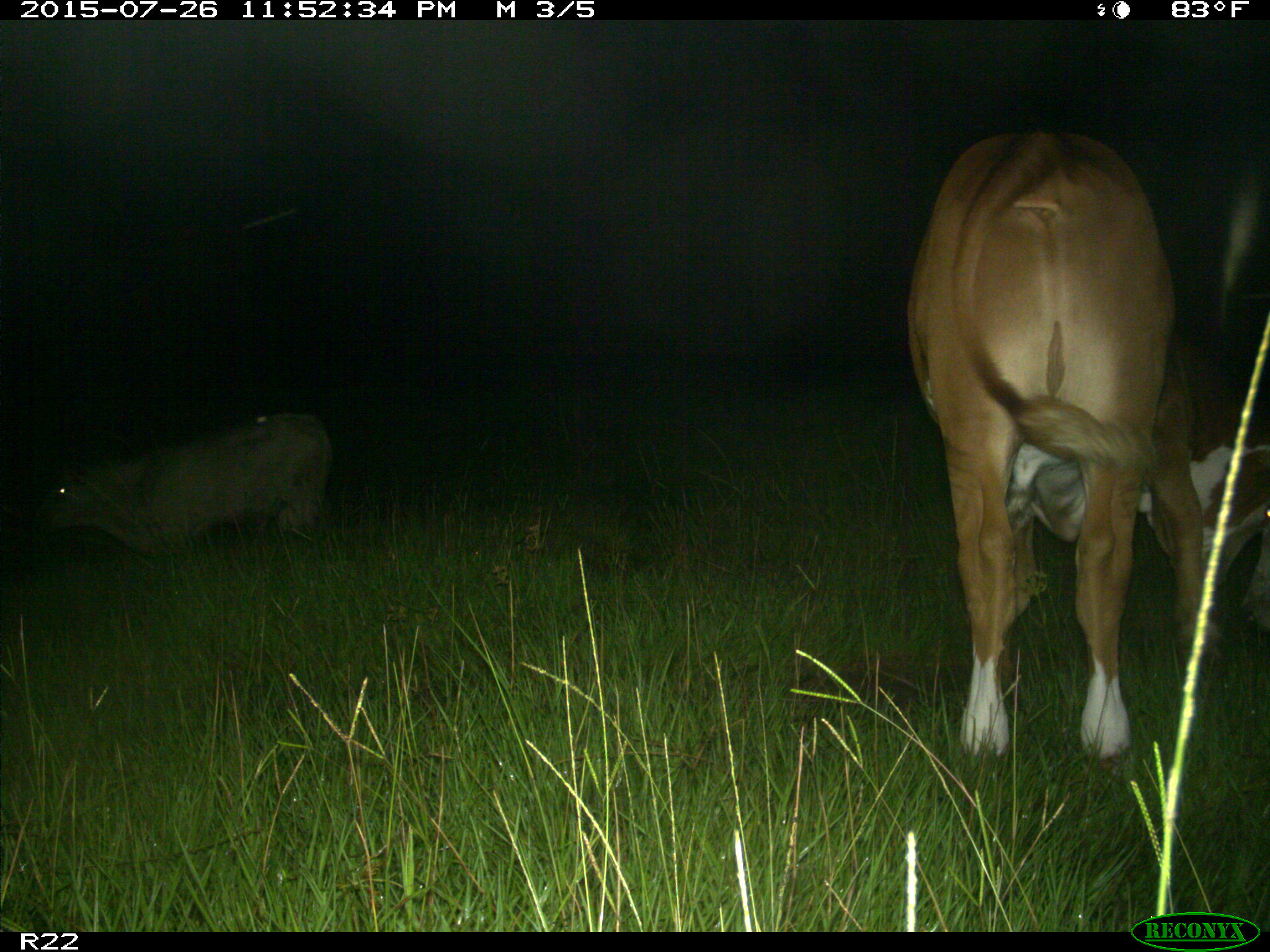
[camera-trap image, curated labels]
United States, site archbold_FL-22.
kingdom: Animalia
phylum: Chordata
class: Mammalia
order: Artiodactyla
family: Bovidae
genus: Bos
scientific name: Bos taurus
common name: domestic cow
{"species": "Bos taurus (domestic cow)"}